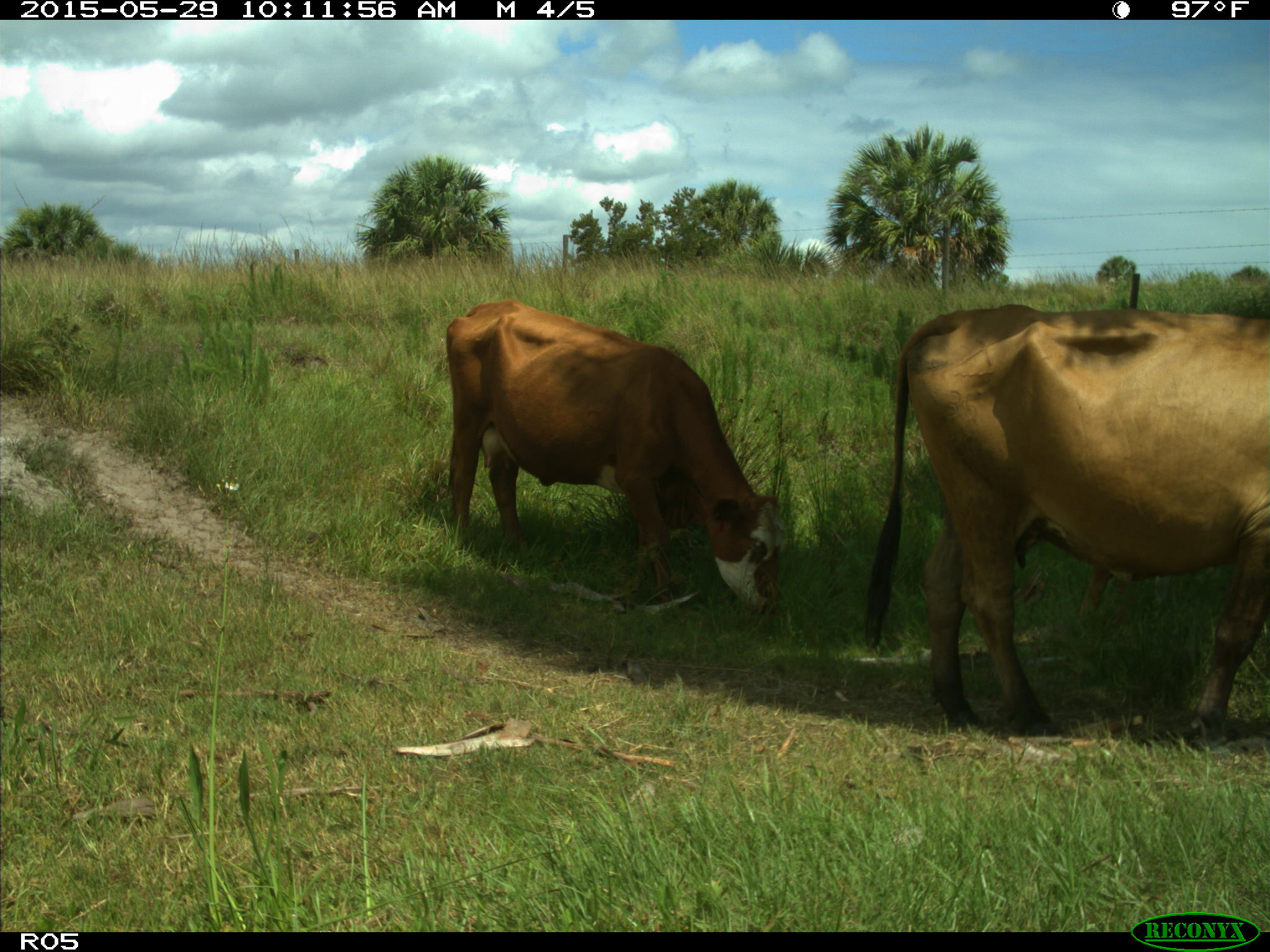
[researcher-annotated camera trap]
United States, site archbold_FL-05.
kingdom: Animalia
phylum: Chordata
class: Mammalia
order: Artiodactyla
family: Bovidae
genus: Bos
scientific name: Bos taurus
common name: domestic cow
Bos taurus (domestic cow).